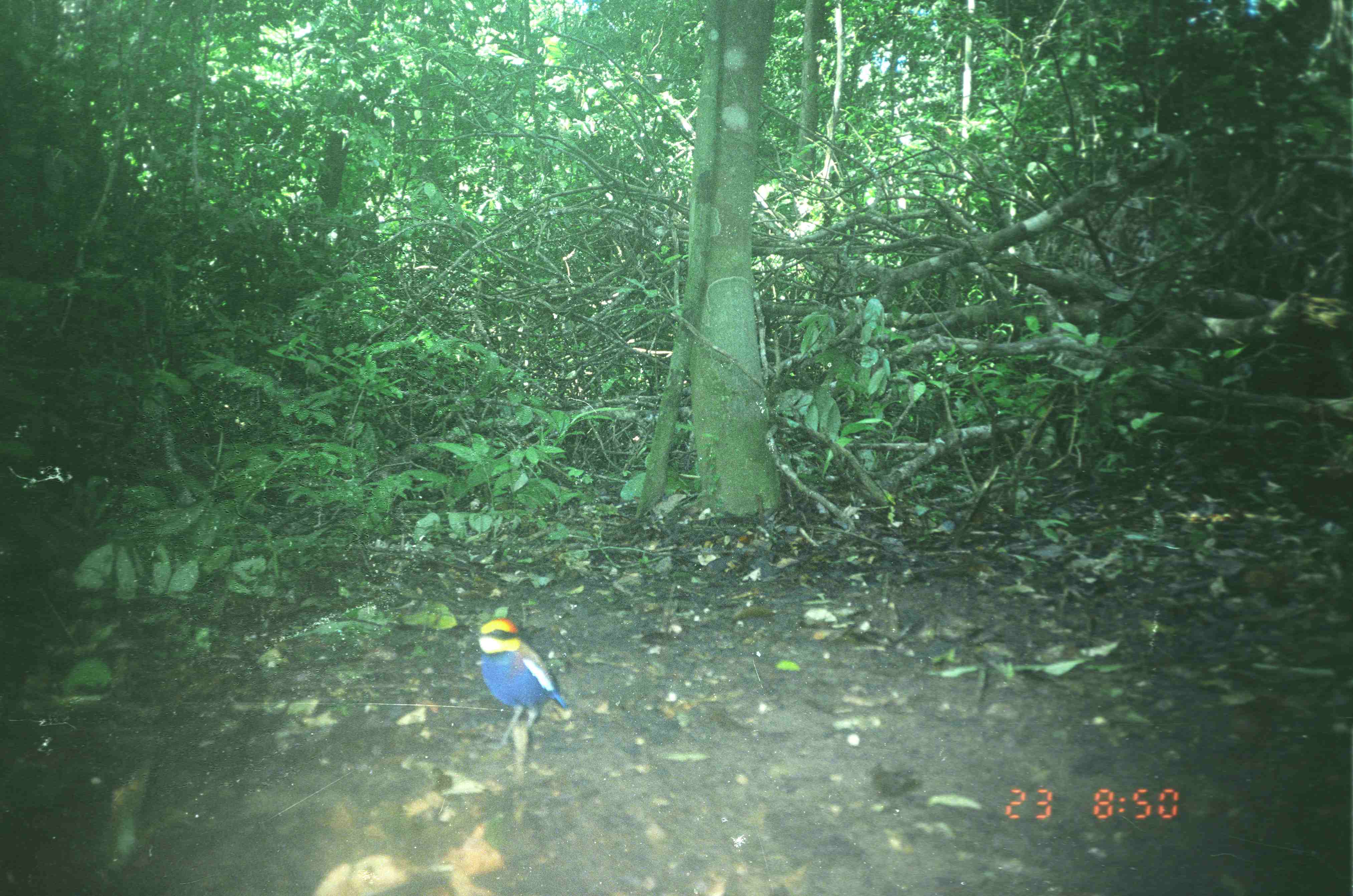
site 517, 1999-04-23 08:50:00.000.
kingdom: Animalia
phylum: Chordata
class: Aves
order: Passeriformes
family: Pittidae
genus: Hydrornis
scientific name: Hydrornis guajanus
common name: banded pitta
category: pitta guajana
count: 1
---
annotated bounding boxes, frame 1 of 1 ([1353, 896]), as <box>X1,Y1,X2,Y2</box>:
pitta guajana: <box>476,617,568,746</box>